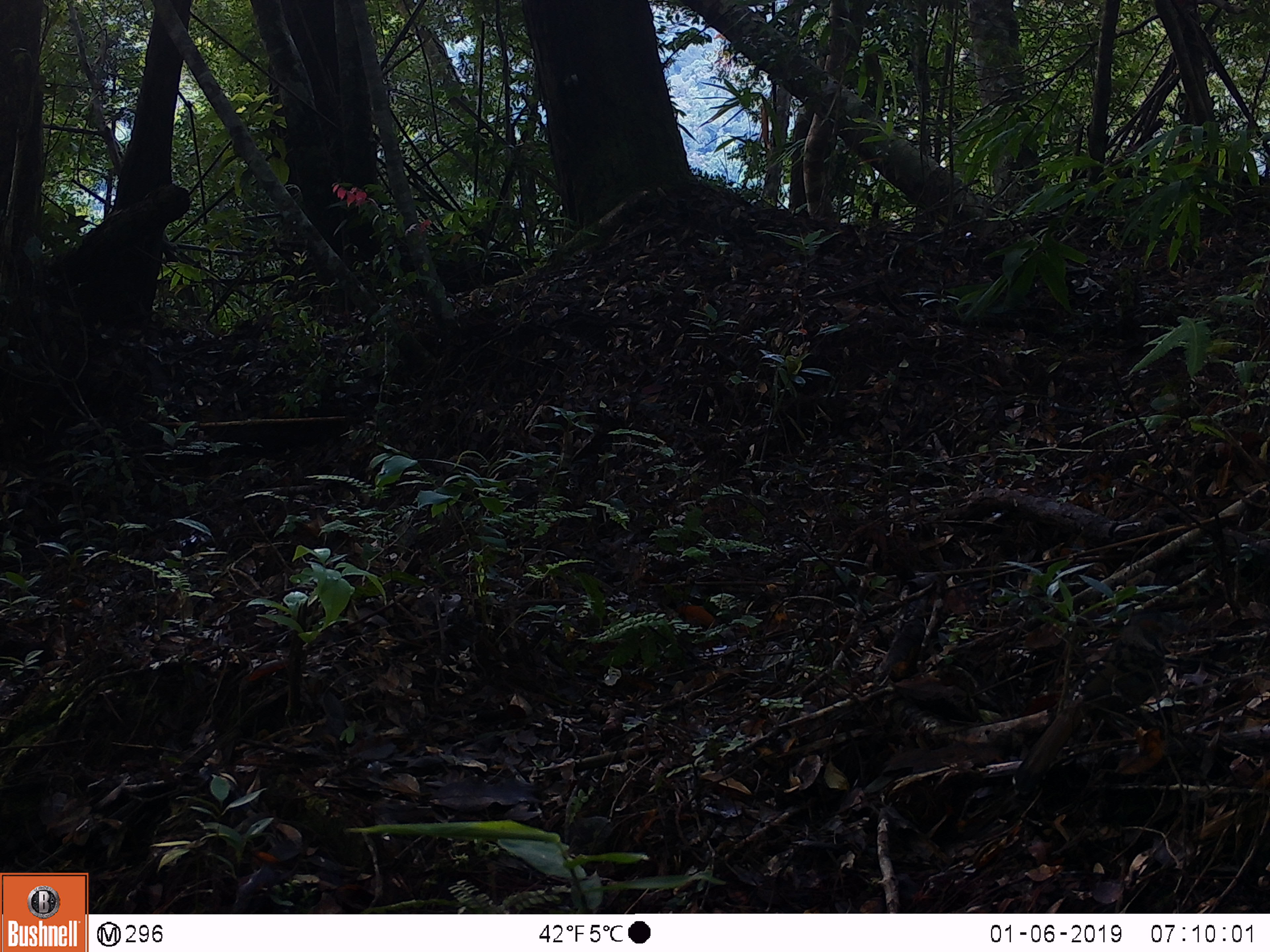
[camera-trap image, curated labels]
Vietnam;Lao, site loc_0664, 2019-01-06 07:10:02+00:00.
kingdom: Animalia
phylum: Chordata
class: Aves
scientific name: Aves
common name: bird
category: unidentified bird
Unidentified bird (bird) (Aves). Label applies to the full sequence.